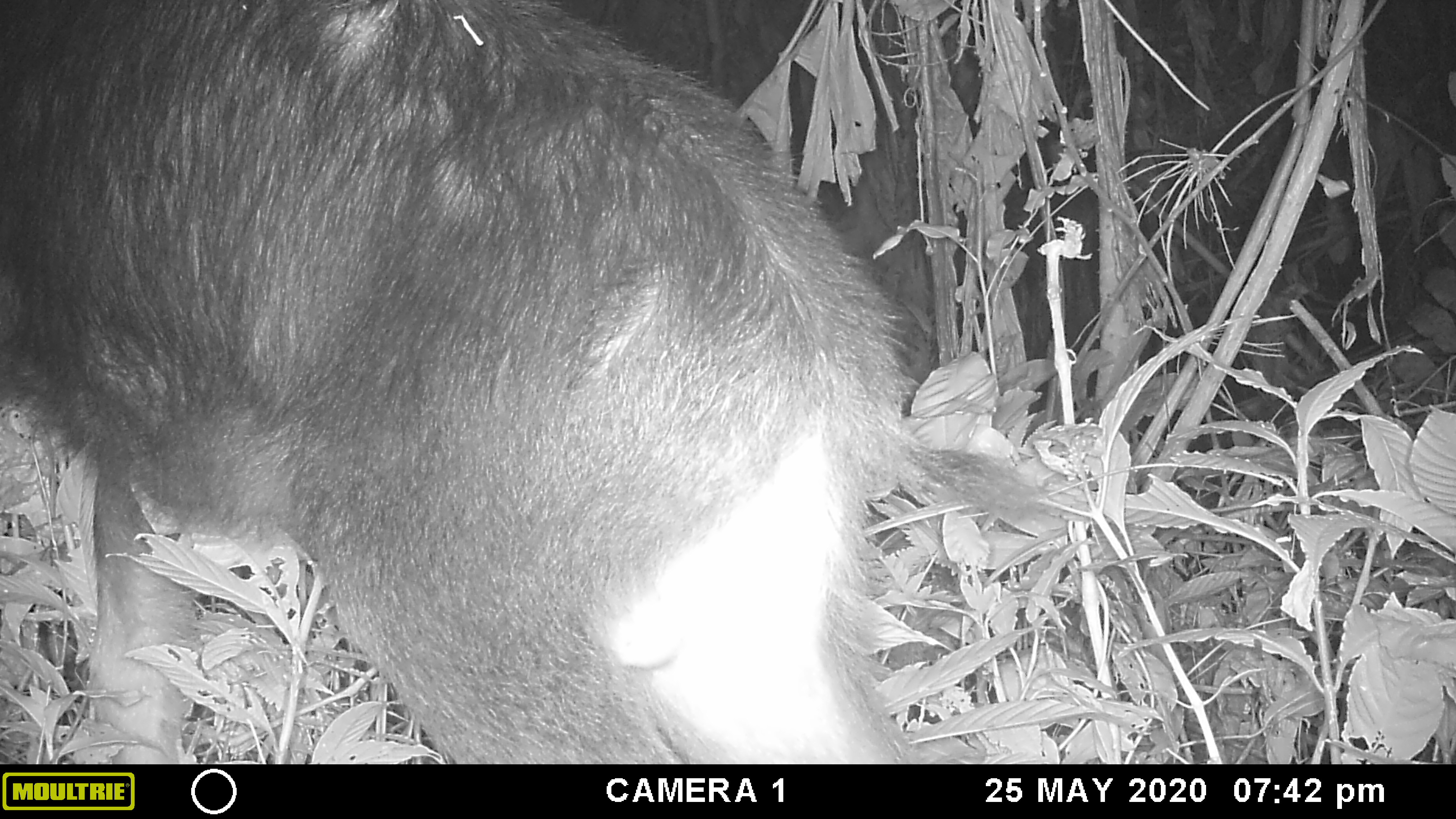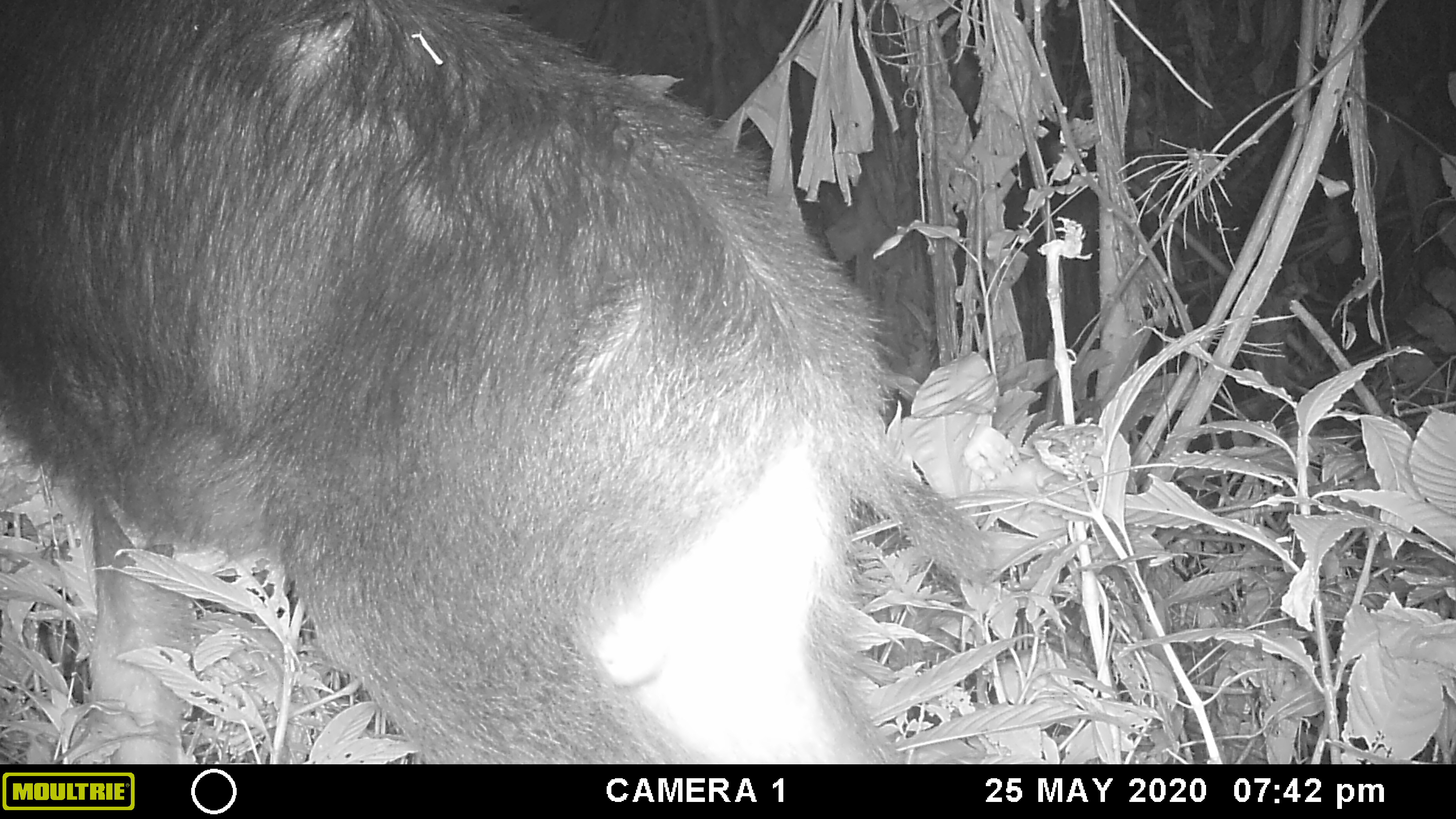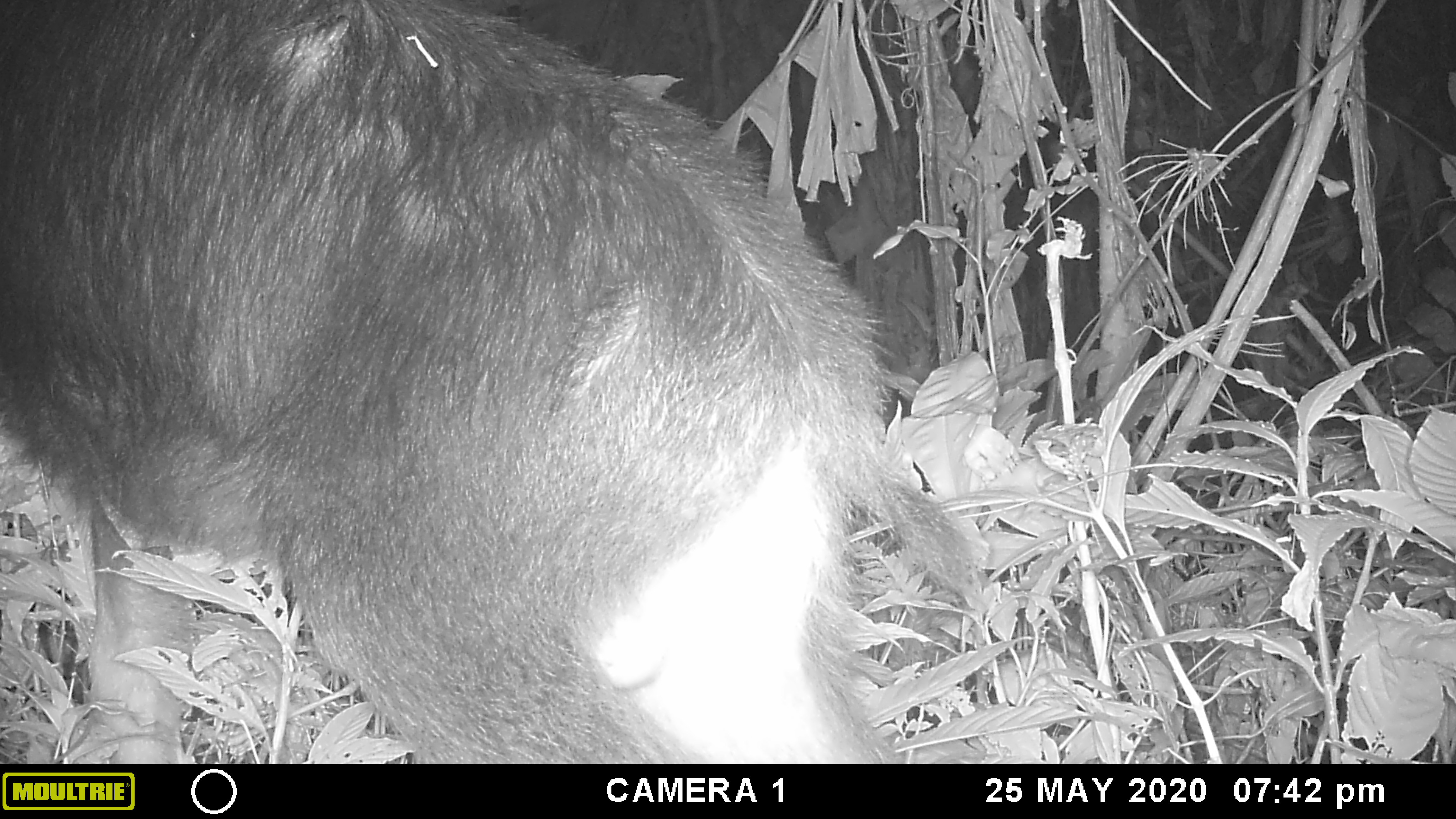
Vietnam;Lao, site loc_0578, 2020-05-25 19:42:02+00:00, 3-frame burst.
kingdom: Animalia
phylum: Chordata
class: Mammalia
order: Artiodactyla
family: Bovidae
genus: Capricornis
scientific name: Capricornis sumatraensis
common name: chinese serow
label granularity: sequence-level